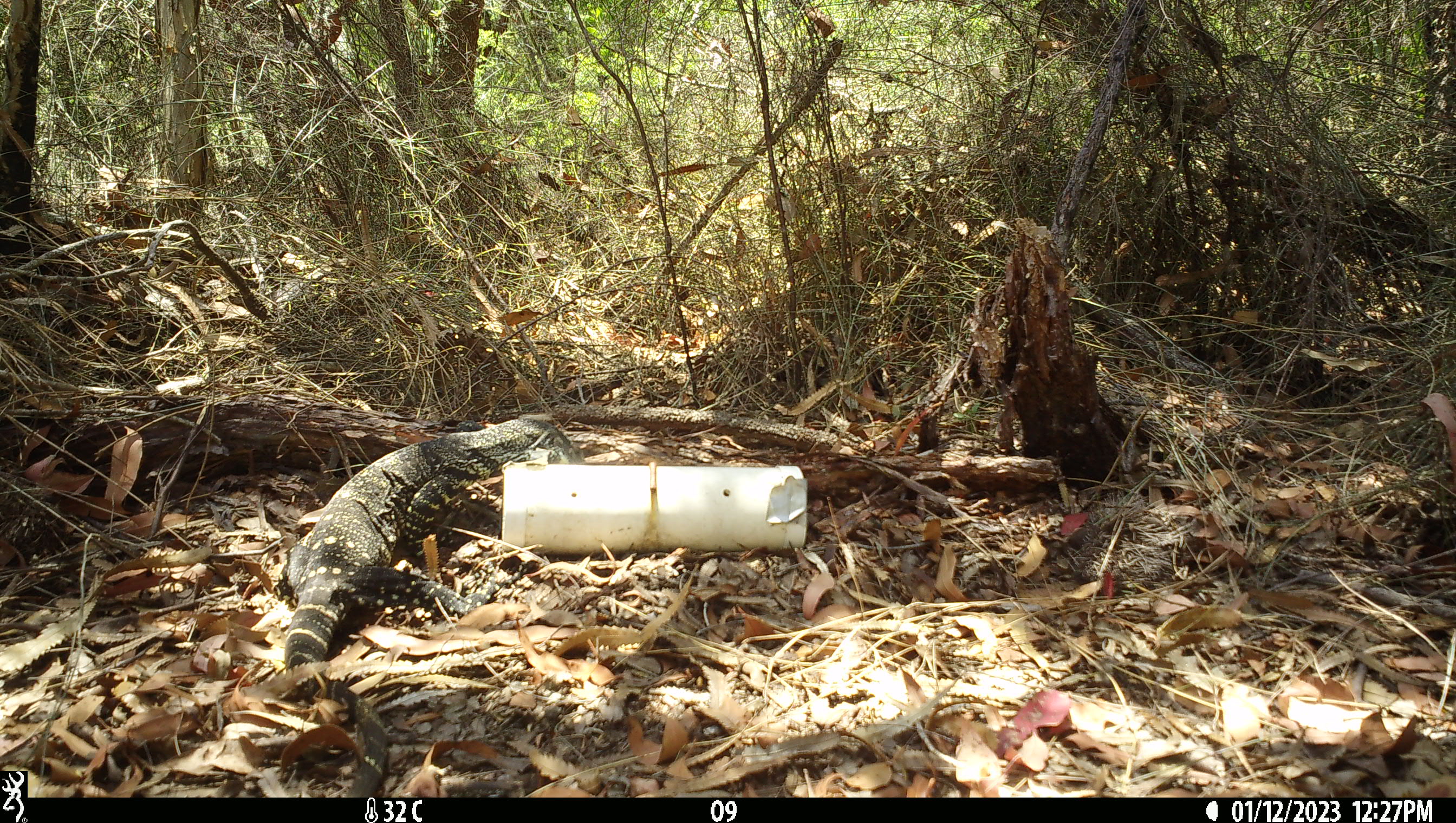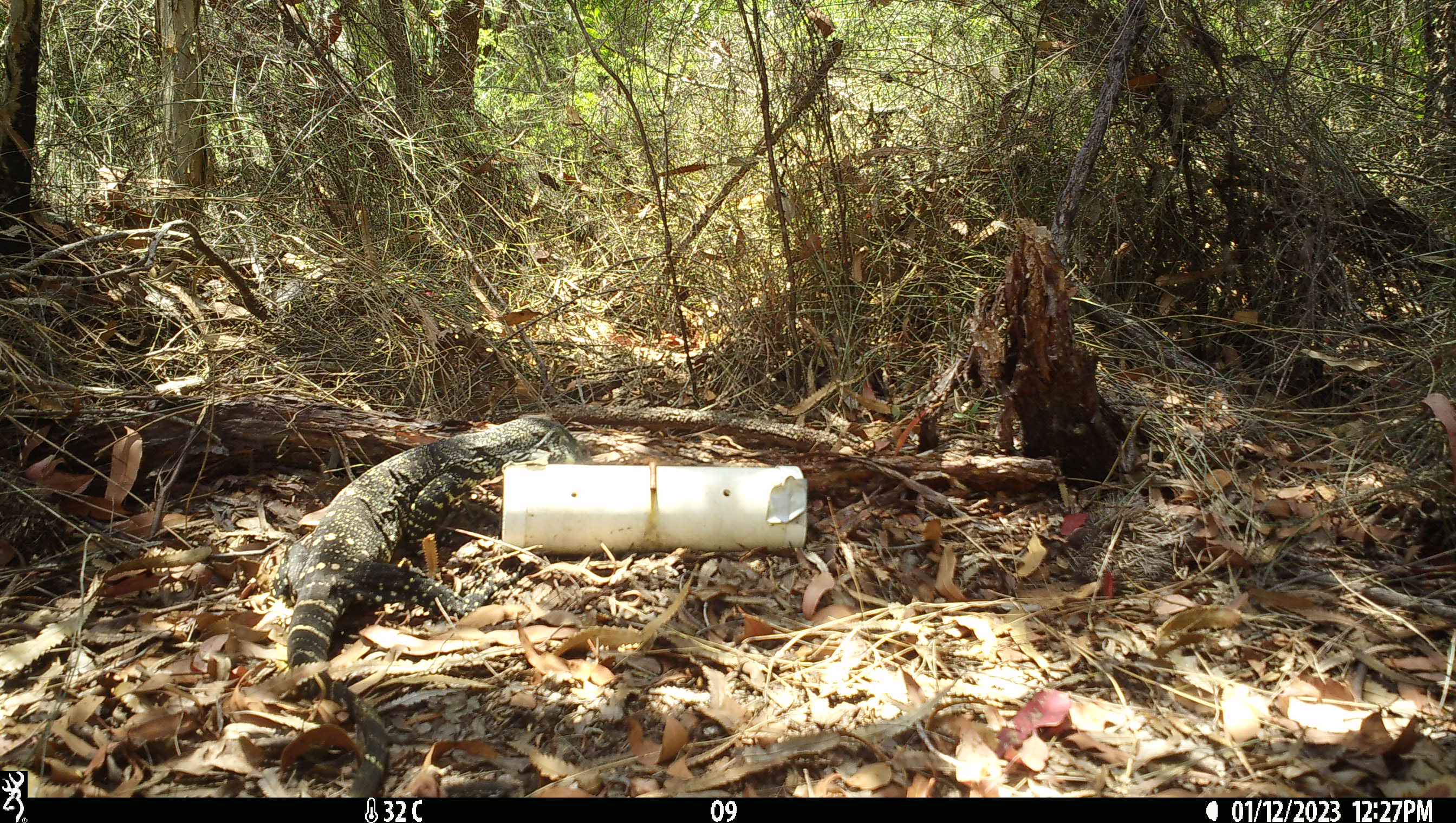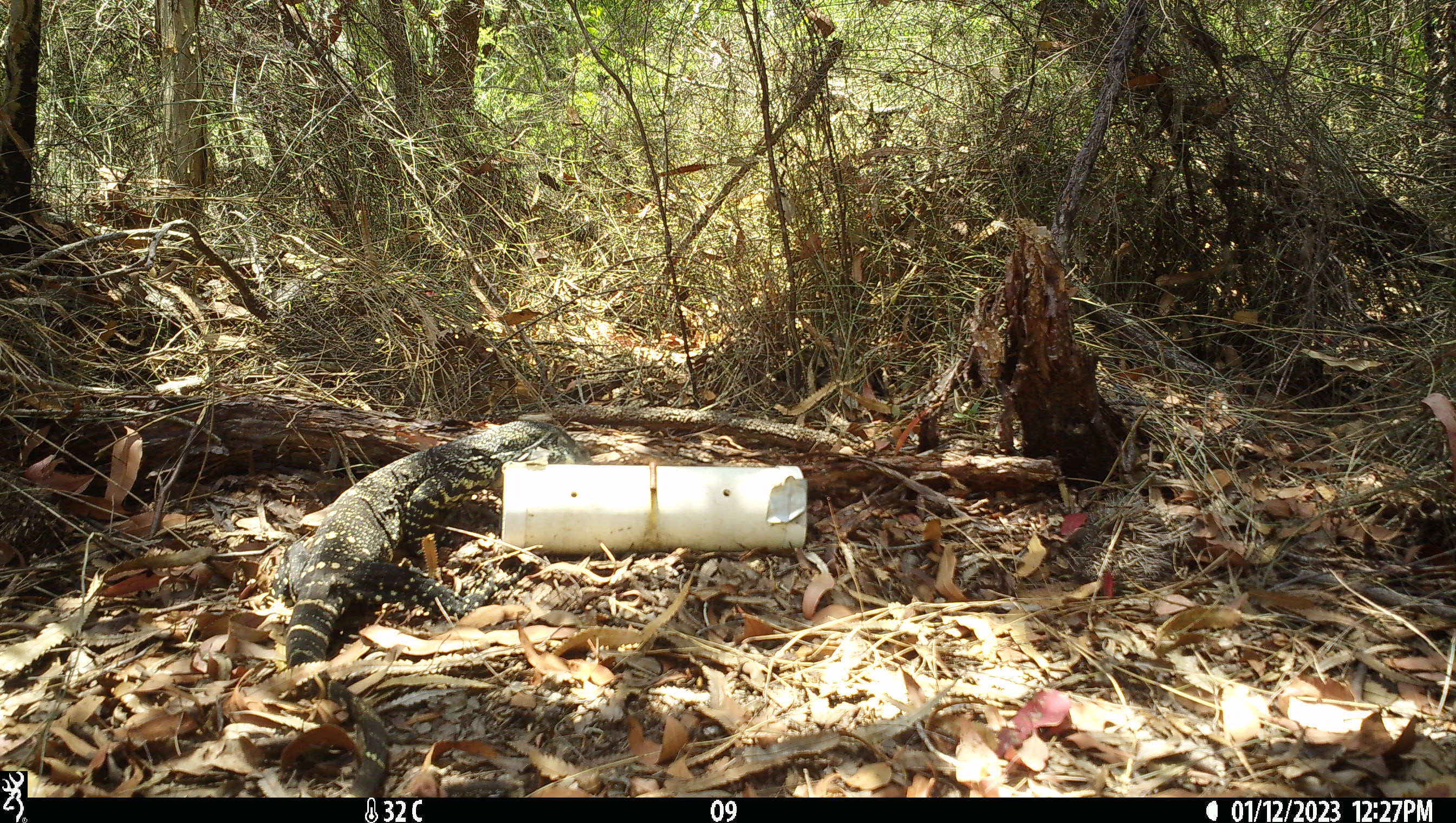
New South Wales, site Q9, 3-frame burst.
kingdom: Animalia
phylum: Chordata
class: Reptilia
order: Squamata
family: Varanidae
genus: Varanus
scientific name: Varanus varius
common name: lace monitor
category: goanna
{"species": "goanna (lace monitor) (Varanus varius)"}